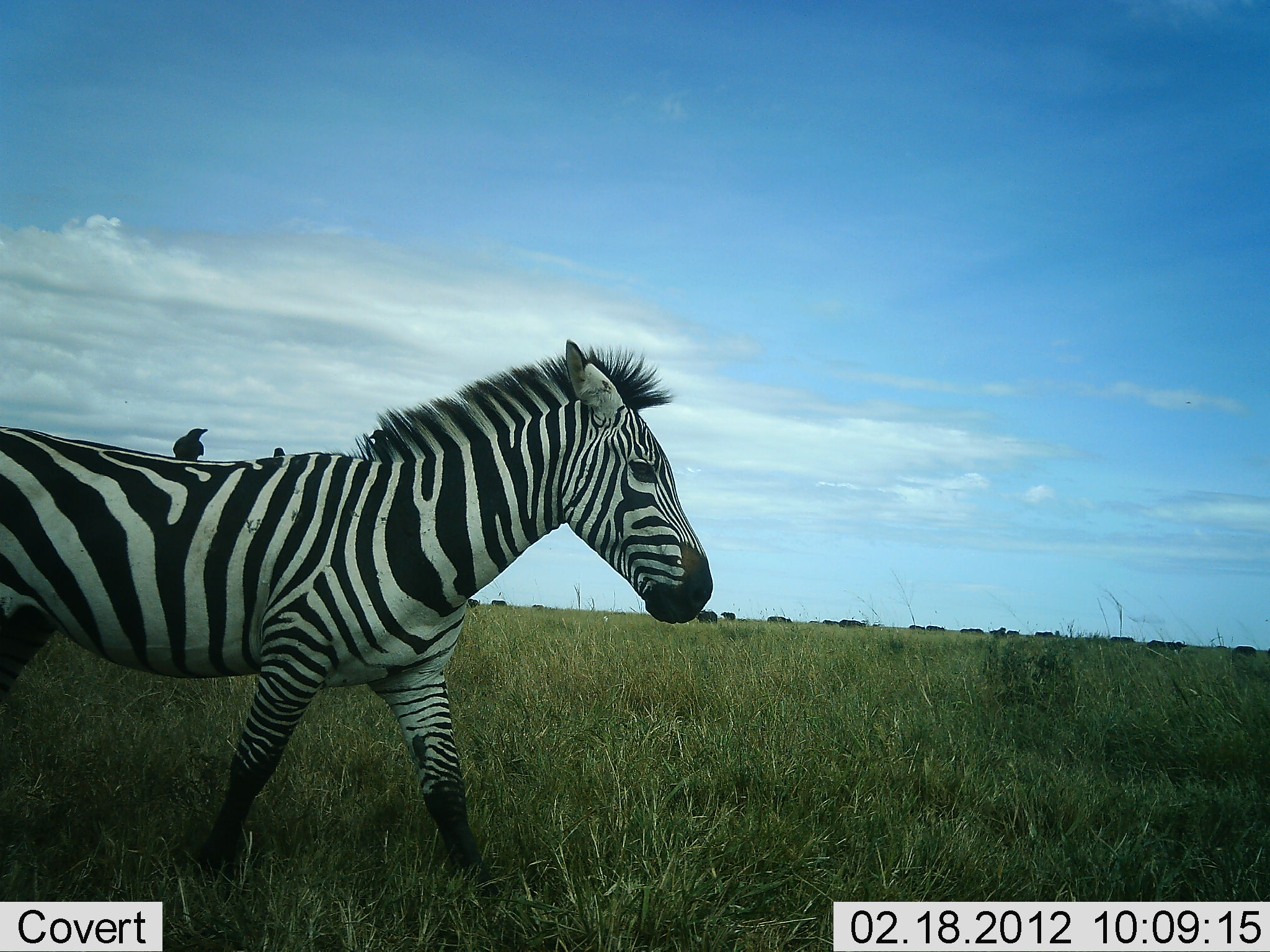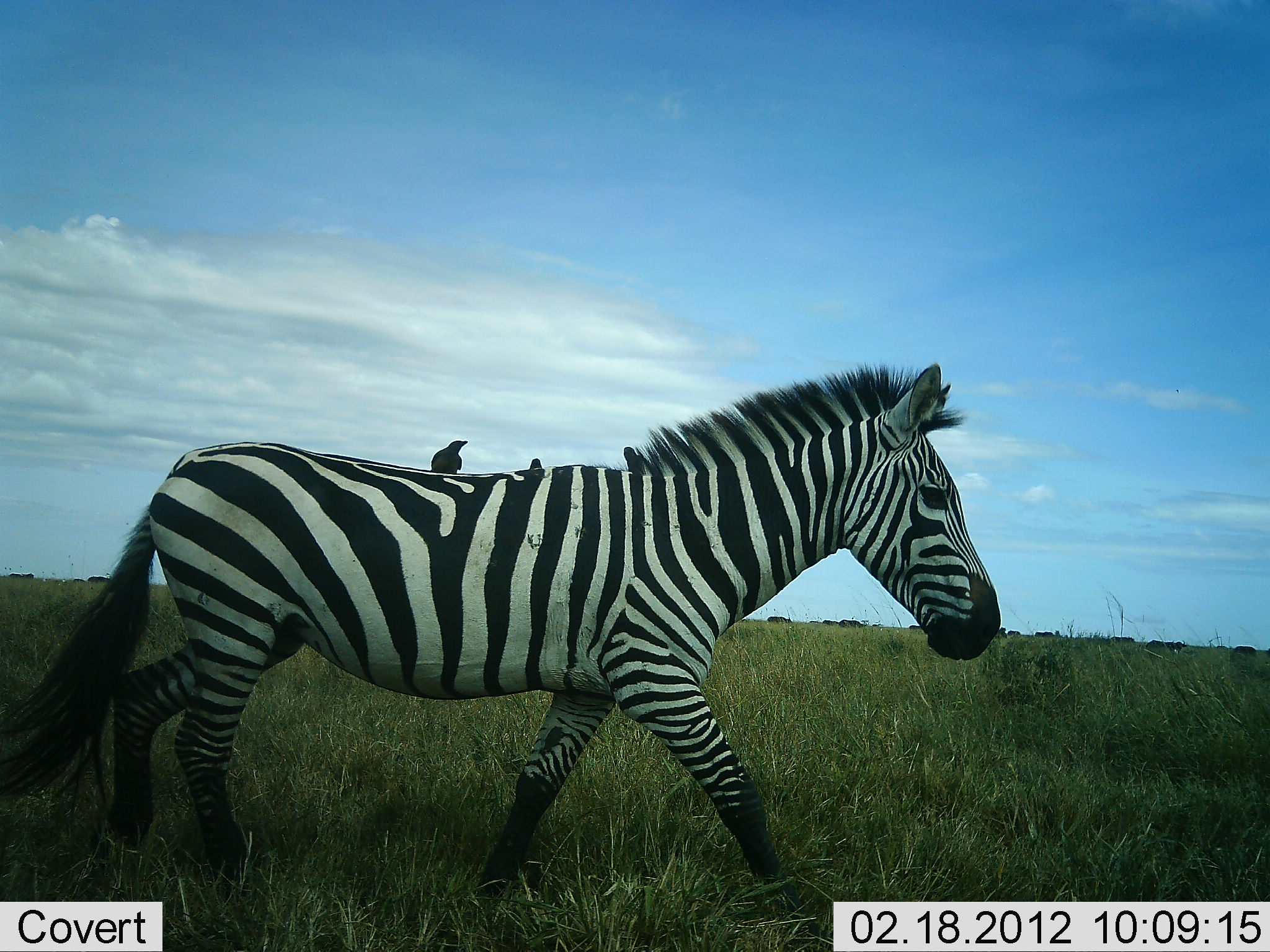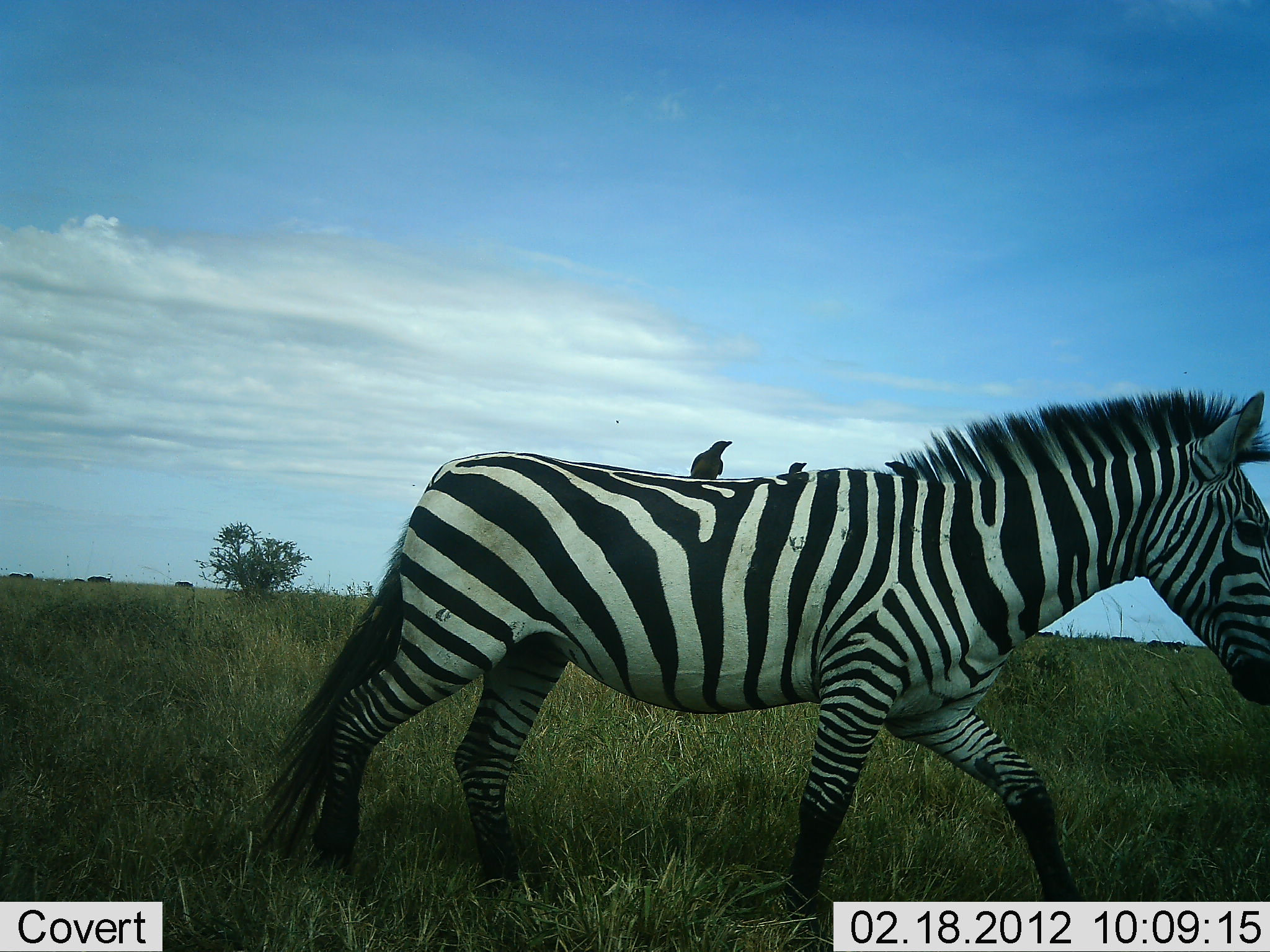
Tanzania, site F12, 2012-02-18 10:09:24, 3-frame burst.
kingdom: Animalia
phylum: Chordata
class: Aves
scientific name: Aves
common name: bird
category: otherbird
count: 2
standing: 50%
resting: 17%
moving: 11%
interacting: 17%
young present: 0%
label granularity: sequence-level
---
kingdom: Animalia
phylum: Chordata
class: Mammalia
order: Perissodactyla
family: Equidae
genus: Equus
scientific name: Equus quagga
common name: plains zebra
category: zebra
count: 1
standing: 0%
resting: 0%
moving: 100%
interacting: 0%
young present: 5%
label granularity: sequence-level